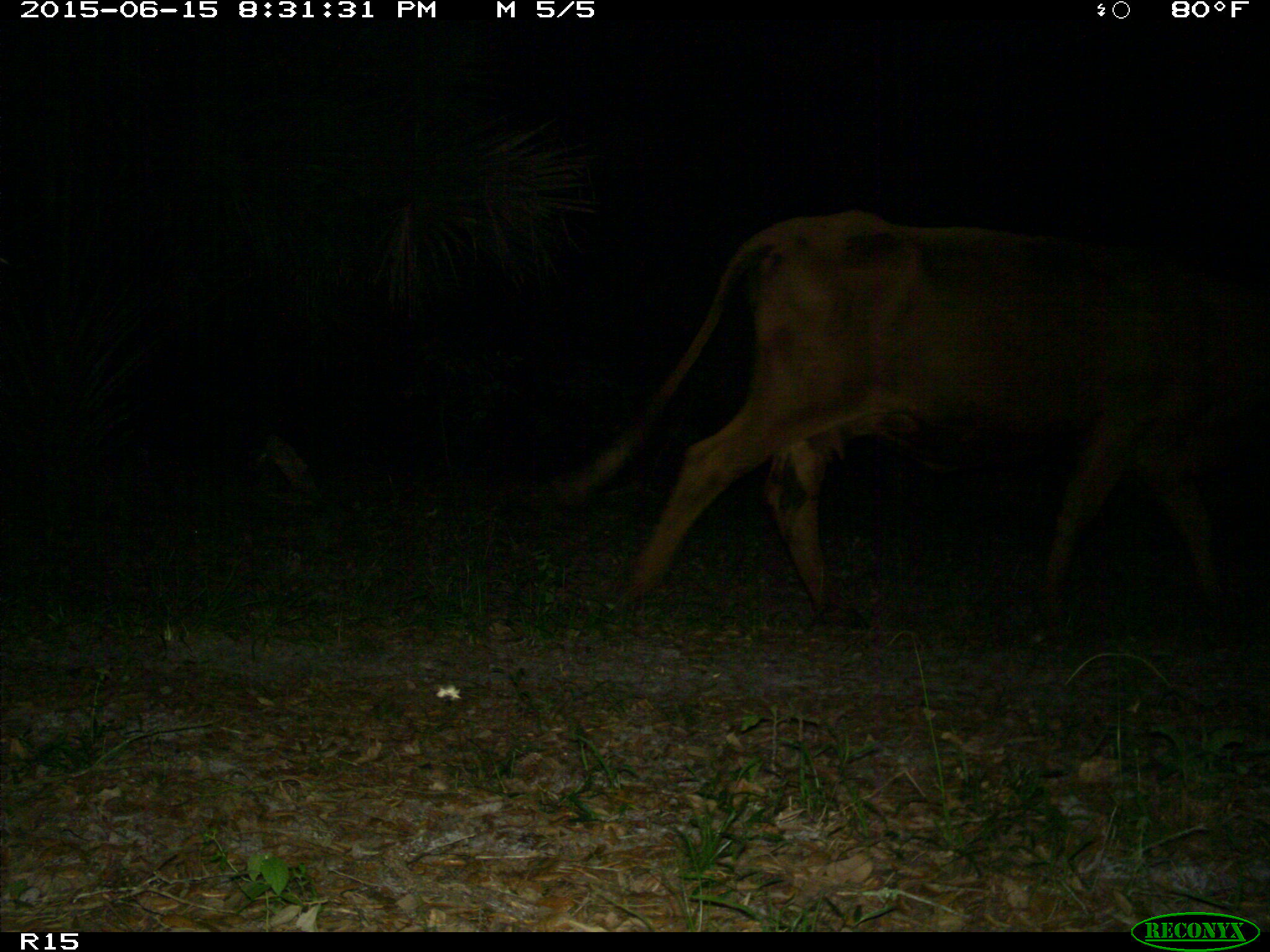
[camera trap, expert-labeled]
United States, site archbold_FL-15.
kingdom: Animalia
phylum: Chordata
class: Mammalia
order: Artiodactyla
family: Bovidae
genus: Bos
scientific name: Bos taurus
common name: domestic cow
Bos taurus (domestic cow).